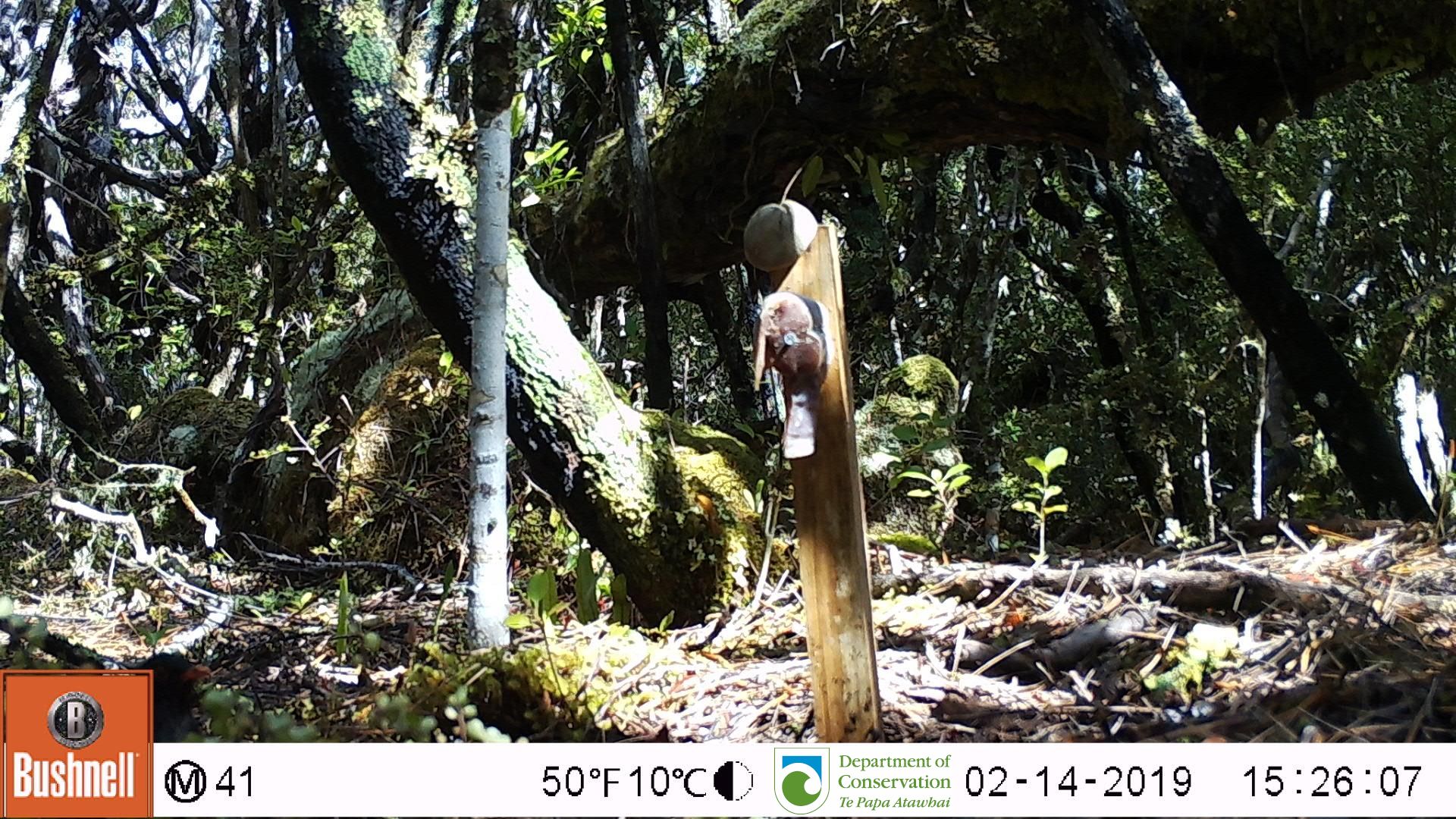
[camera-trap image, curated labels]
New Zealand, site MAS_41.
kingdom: Animalia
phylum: Chordata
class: Aves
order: Passeriformes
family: Turdidae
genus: Turdus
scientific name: Turdus merula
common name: eurasian blackbird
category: blackbird